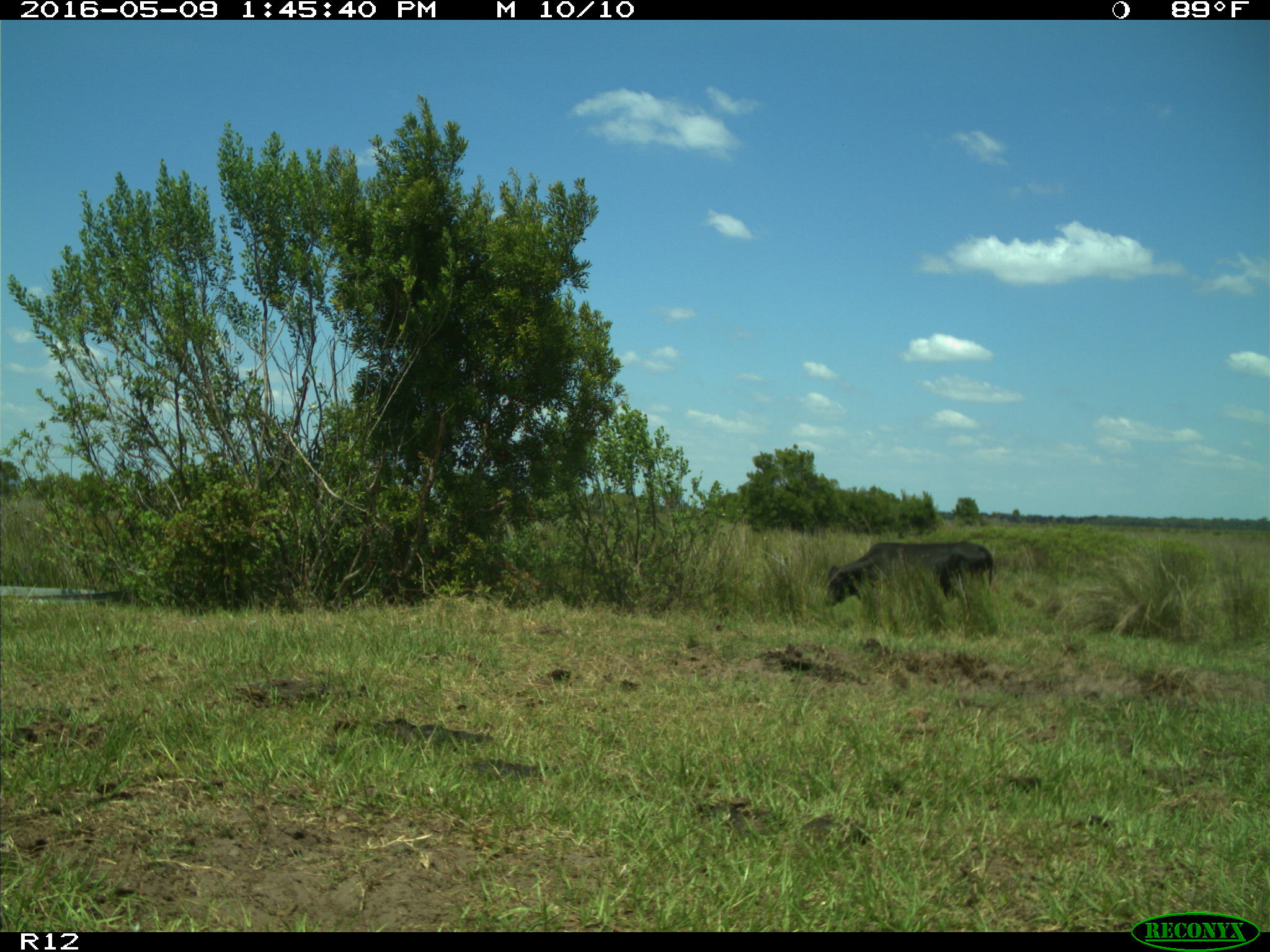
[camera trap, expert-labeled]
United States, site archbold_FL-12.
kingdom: Animalia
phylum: Chordata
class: Mammalia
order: Artiodactyla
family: Bovidae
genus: Bos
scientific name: Bos taurus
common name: domestic cow